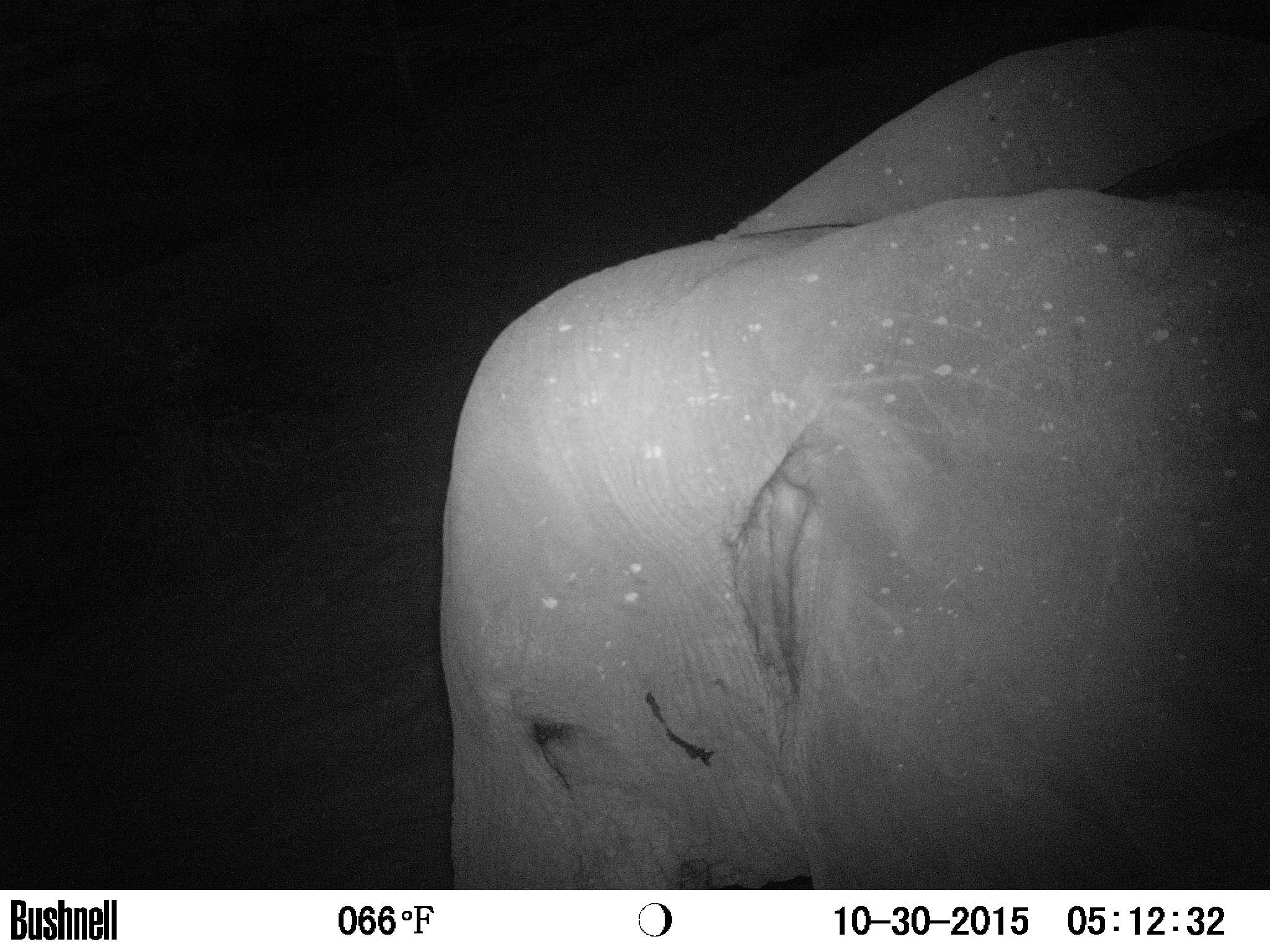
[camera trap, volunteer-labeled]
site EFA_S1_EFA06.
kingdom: Animalia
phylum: Chordata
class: Mammalia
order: Proboscidea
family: Elephantidae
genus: Loxodonta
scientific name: Loxodonta africana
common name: african bush elephant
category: elephant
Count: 1.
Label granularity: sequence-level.